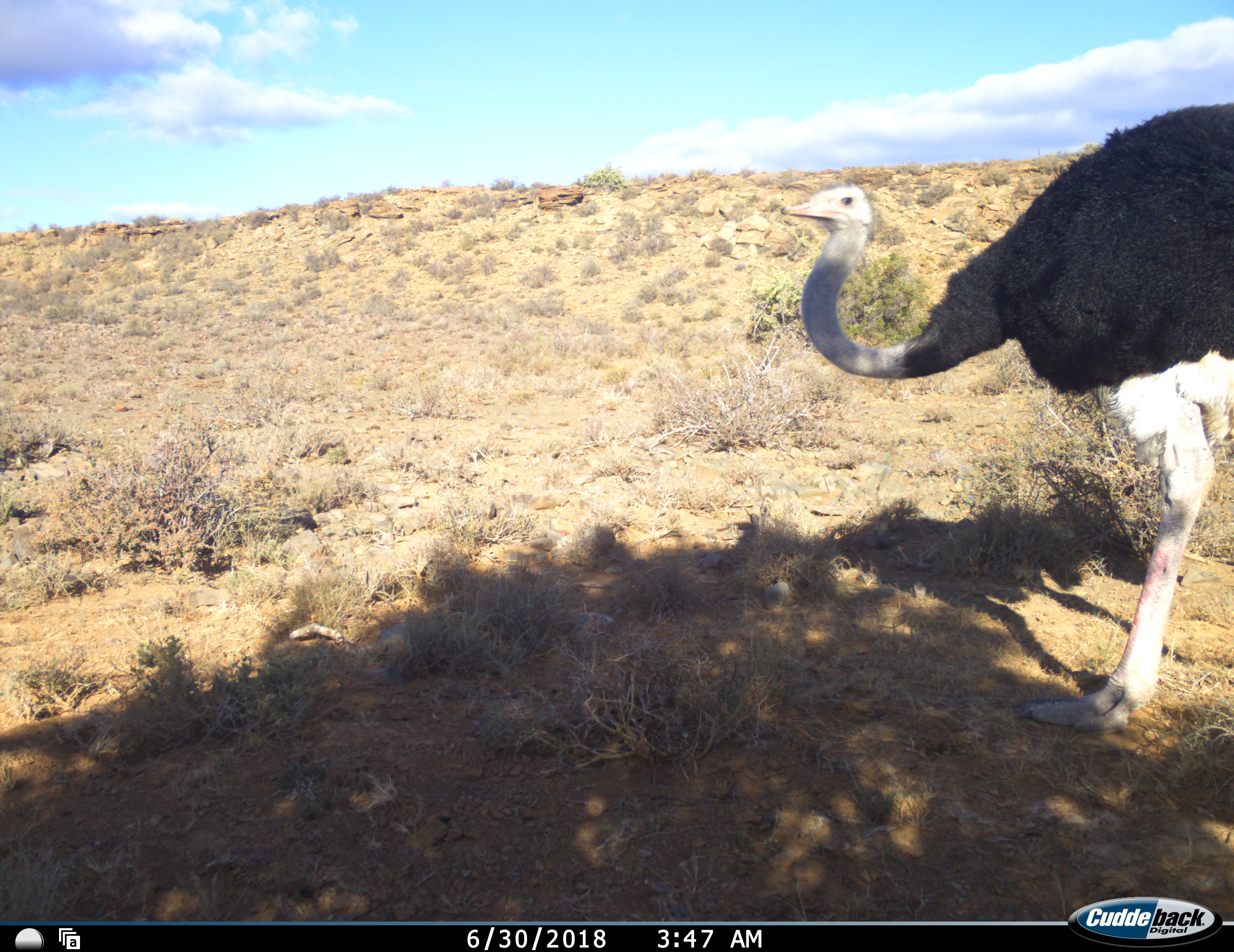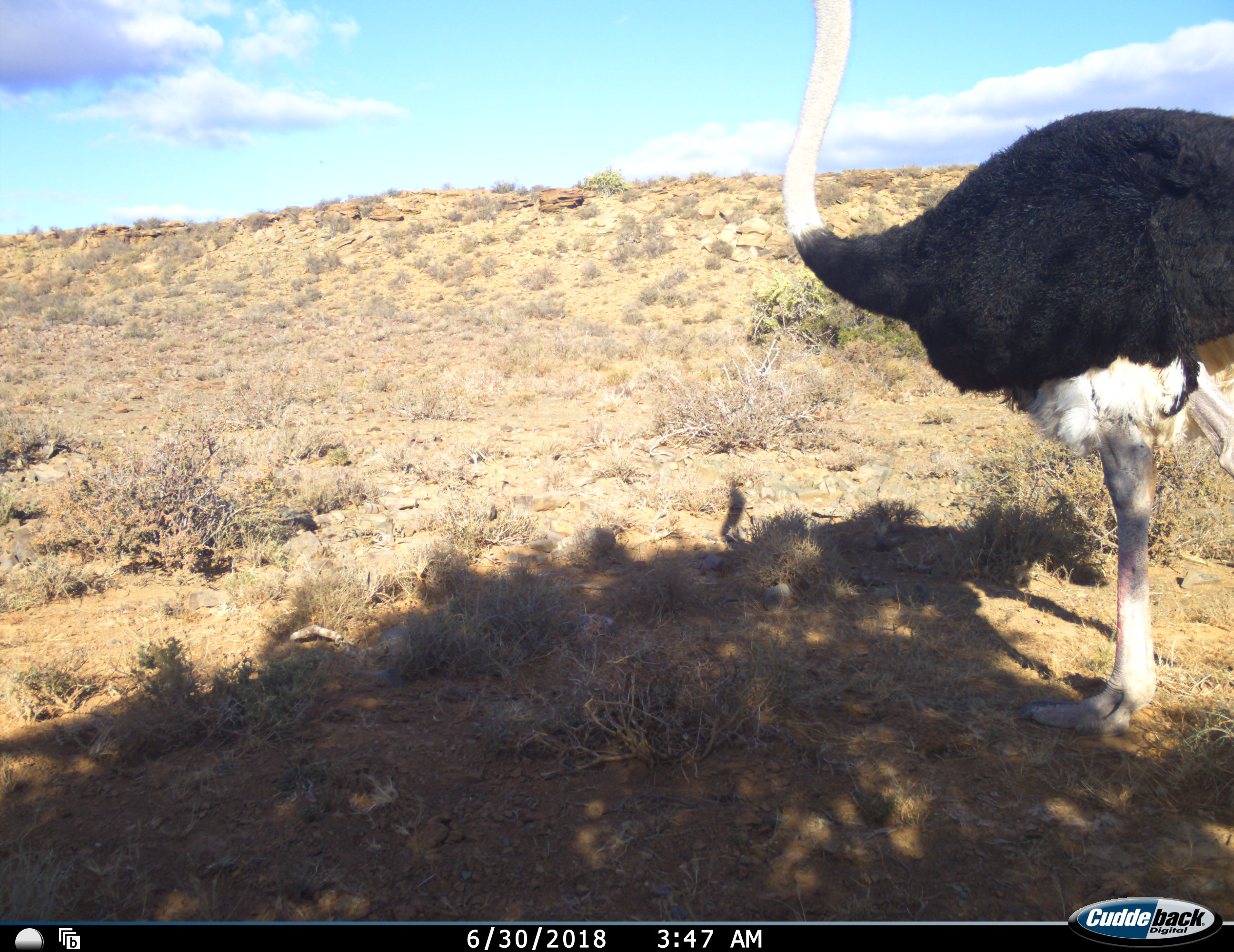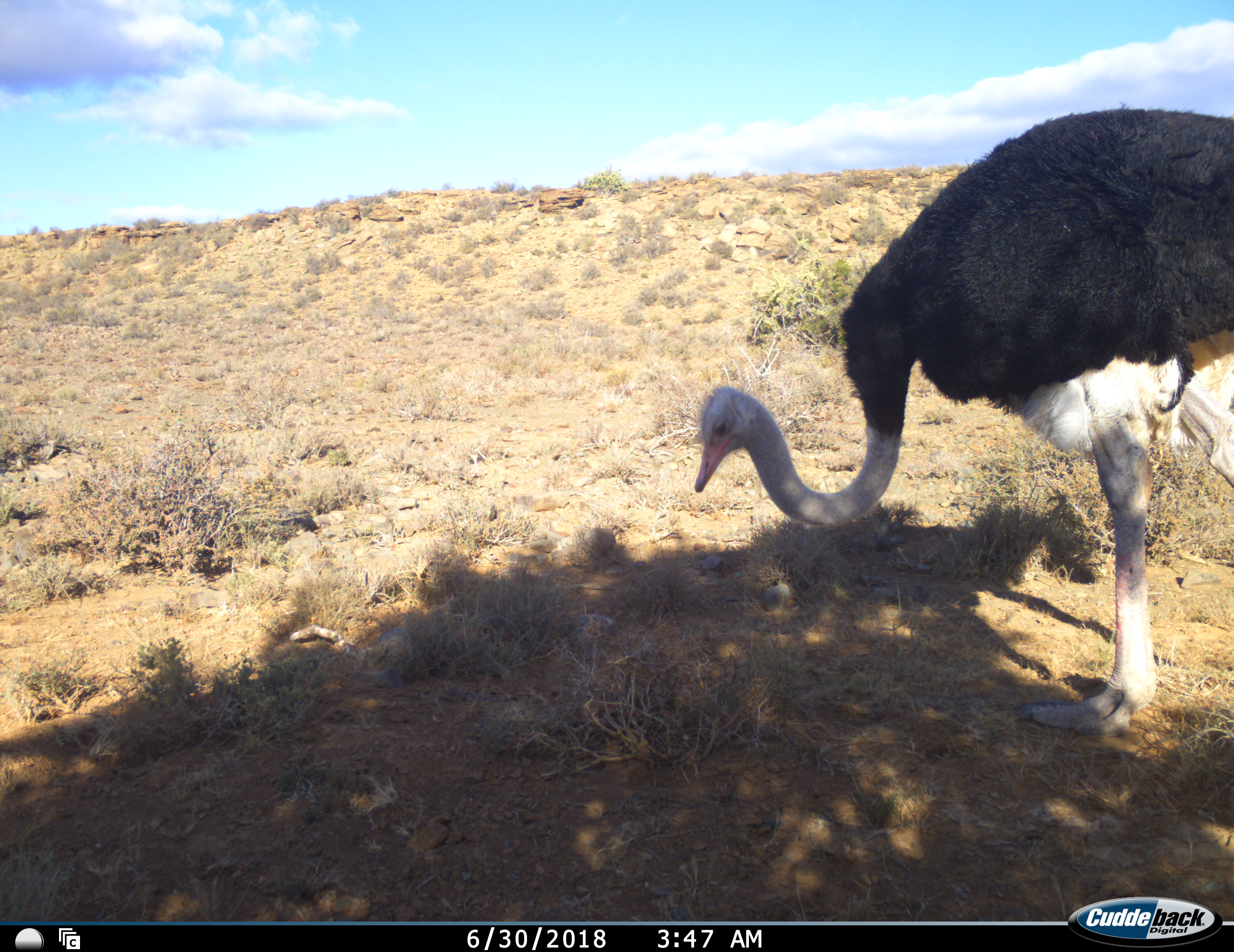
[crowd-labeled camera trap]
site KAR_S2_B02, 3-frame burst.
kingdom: Animalia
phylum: Chordata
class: Aves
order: Struthioniformes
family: Struthionidae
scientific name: Struthionidae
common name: ostrich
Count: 1.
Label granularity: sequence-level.